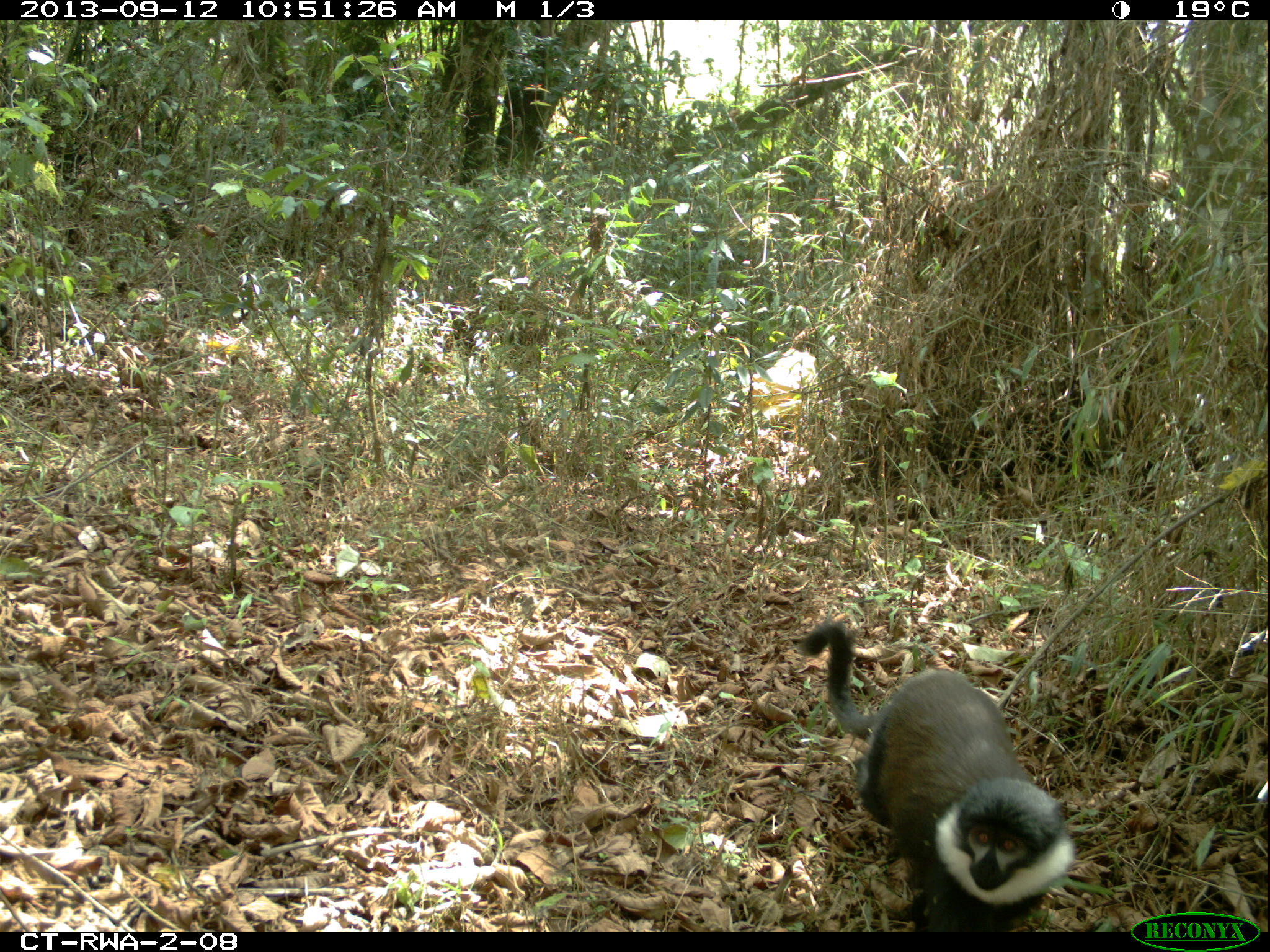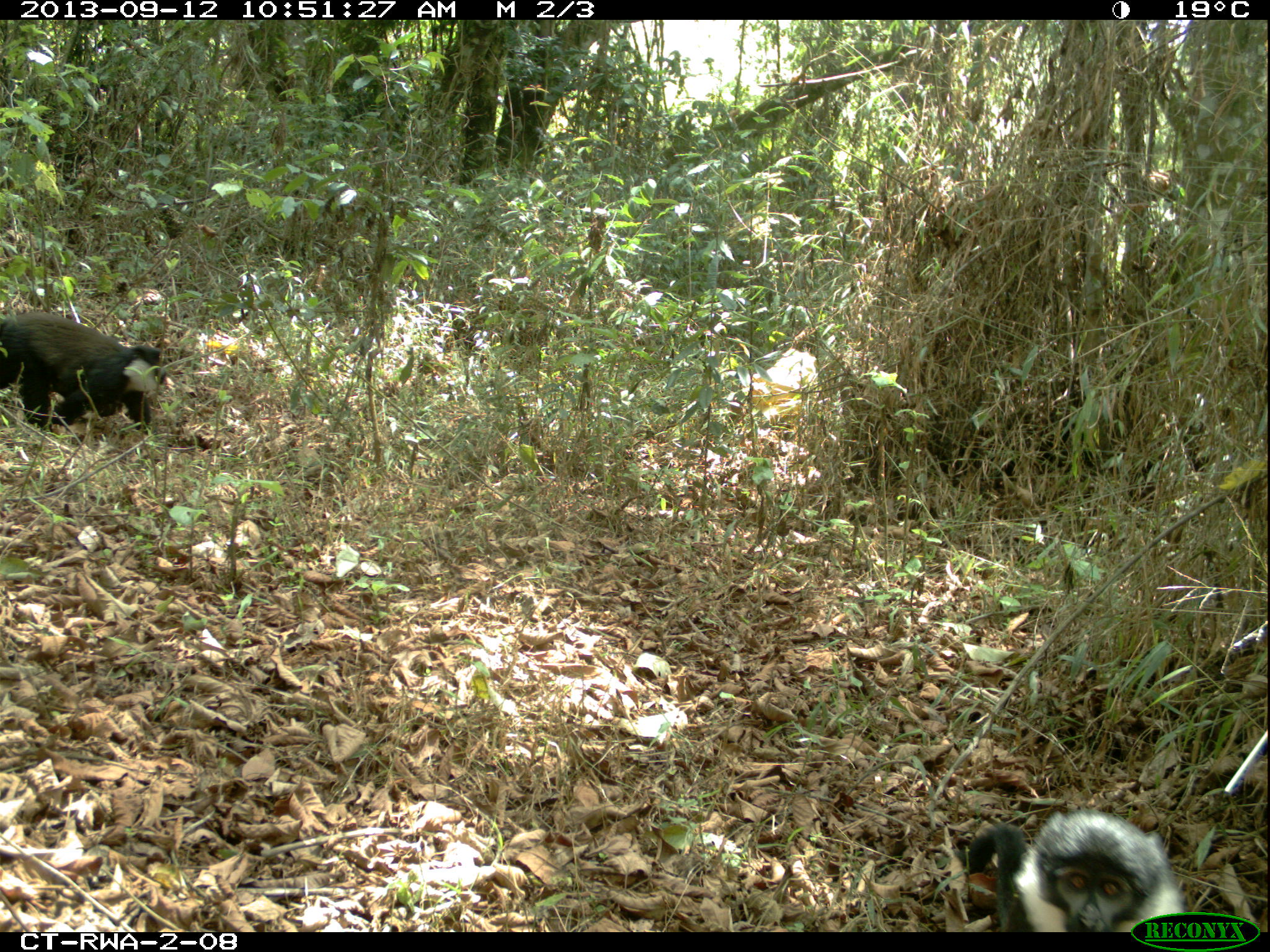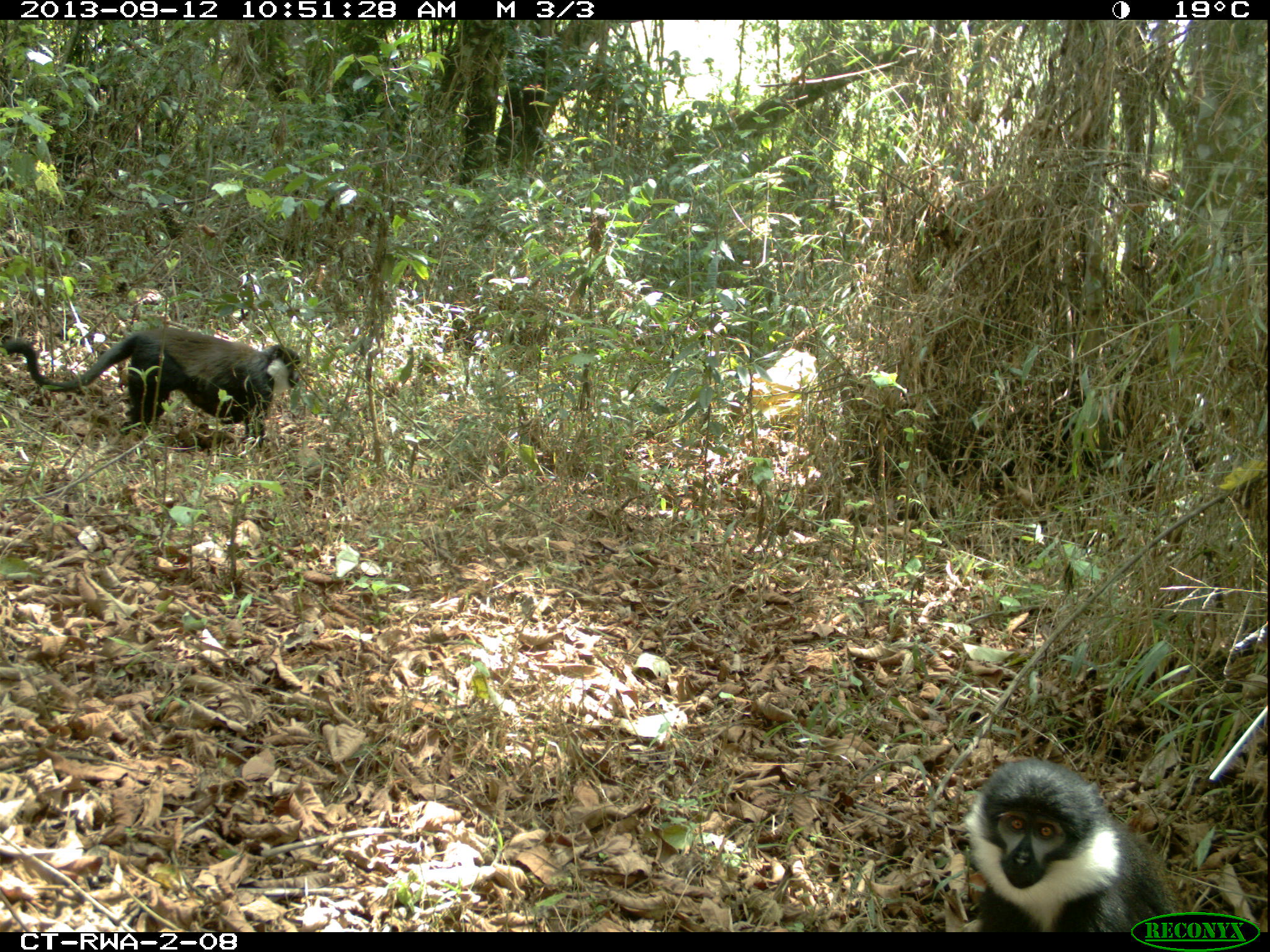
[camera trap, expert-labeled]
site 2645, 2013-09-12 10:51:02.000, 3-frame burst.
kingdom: Animalia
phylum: Chordata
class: Mammalia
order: Primates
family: Cercopithecidae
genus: Allochrocebus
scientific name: Allochrocebus lhoesti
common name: l'hoest's monkey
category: cercopithecus lhoesti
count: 2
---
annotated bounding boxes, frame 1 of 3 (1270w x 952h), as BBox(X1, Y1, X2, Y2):
cercopithecus lhoesti: BBox(798, 621, 1075, 932)